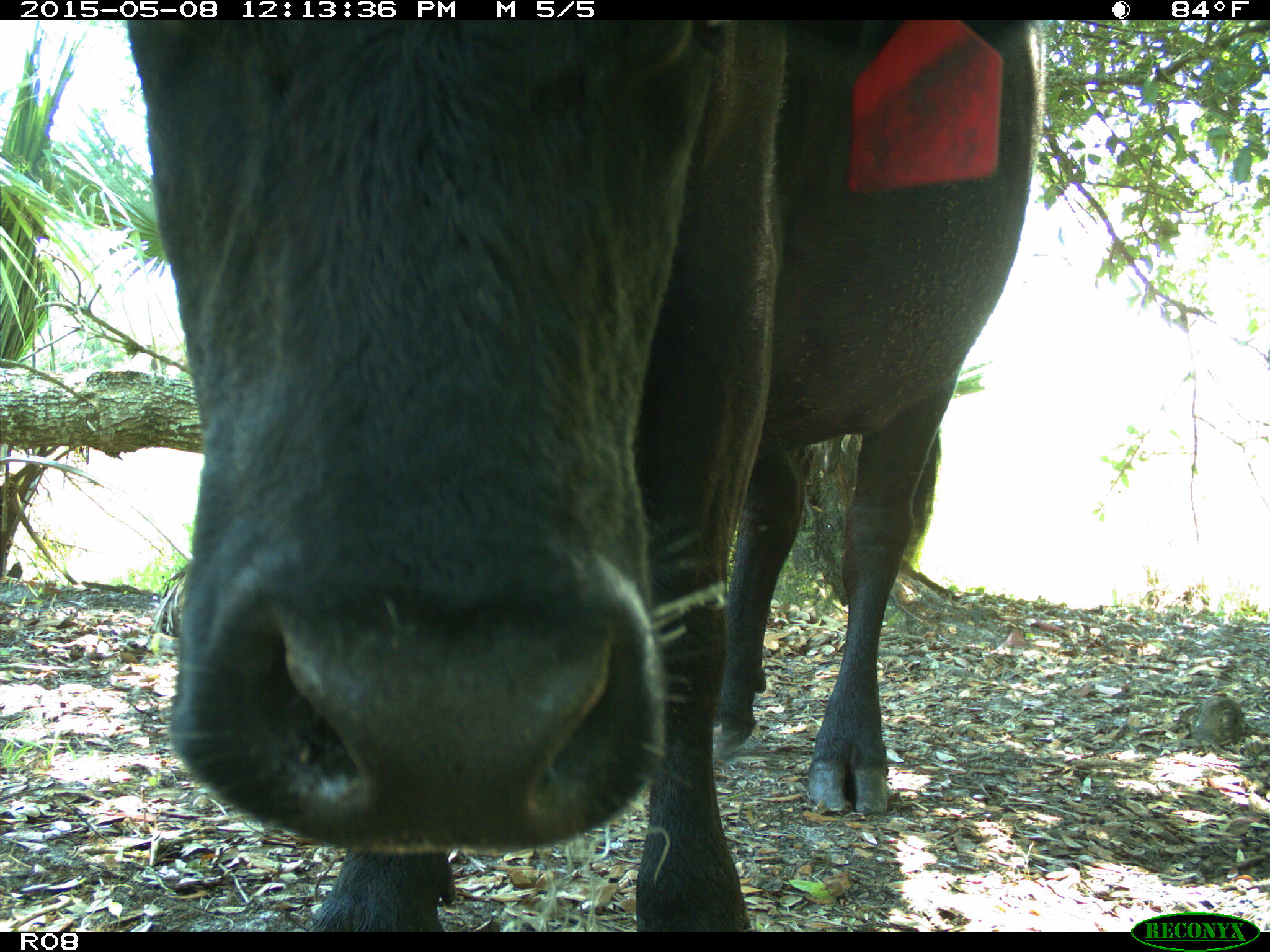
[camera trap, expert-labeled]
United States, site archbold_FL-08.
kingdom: Animalia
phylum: Chordata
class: Mammalia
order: Artiodactyla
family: Bovidae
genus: Bos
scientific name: Bos taurus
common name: domestic cow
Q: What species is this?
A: Bos taurus (domestic cow).